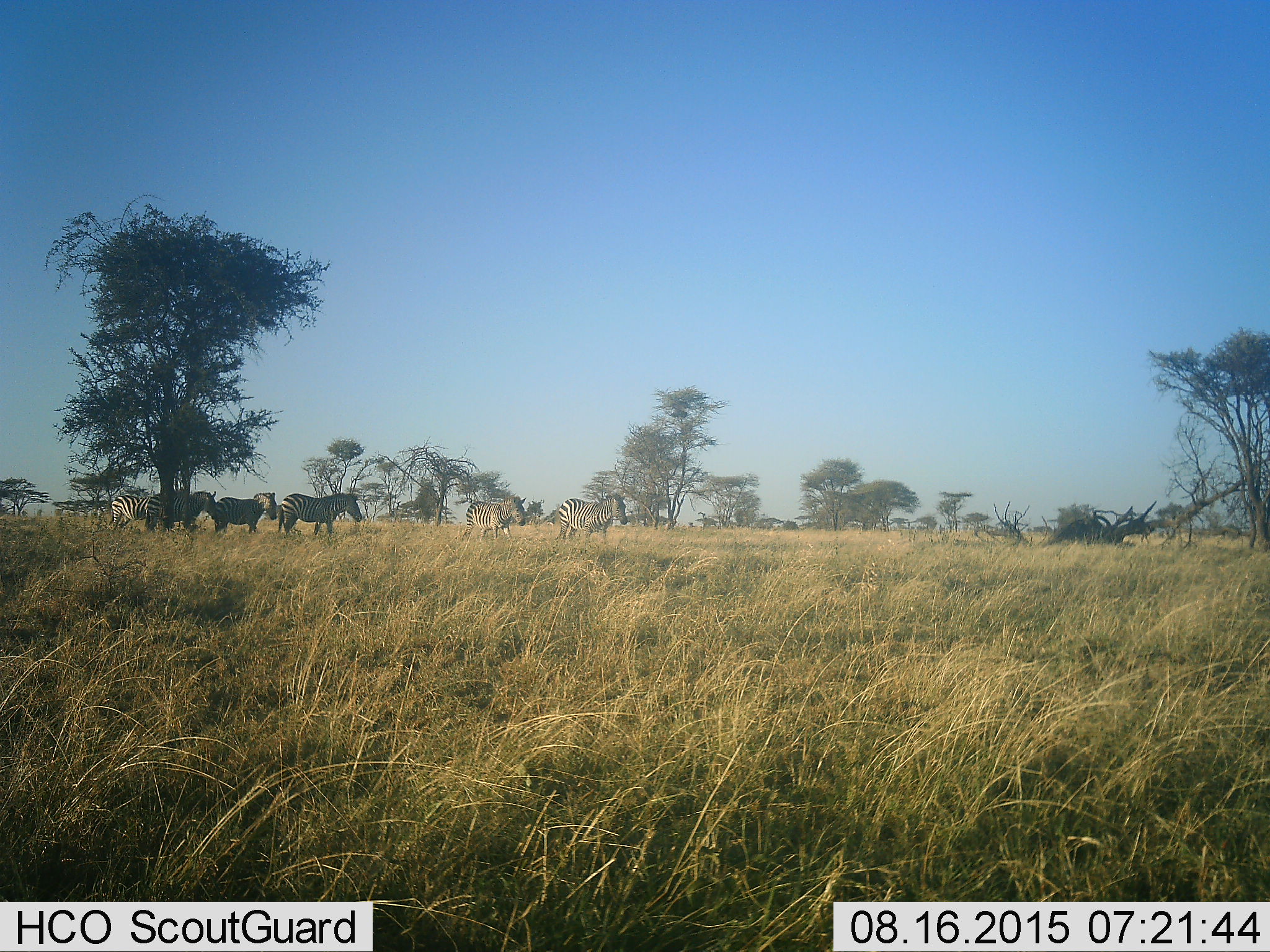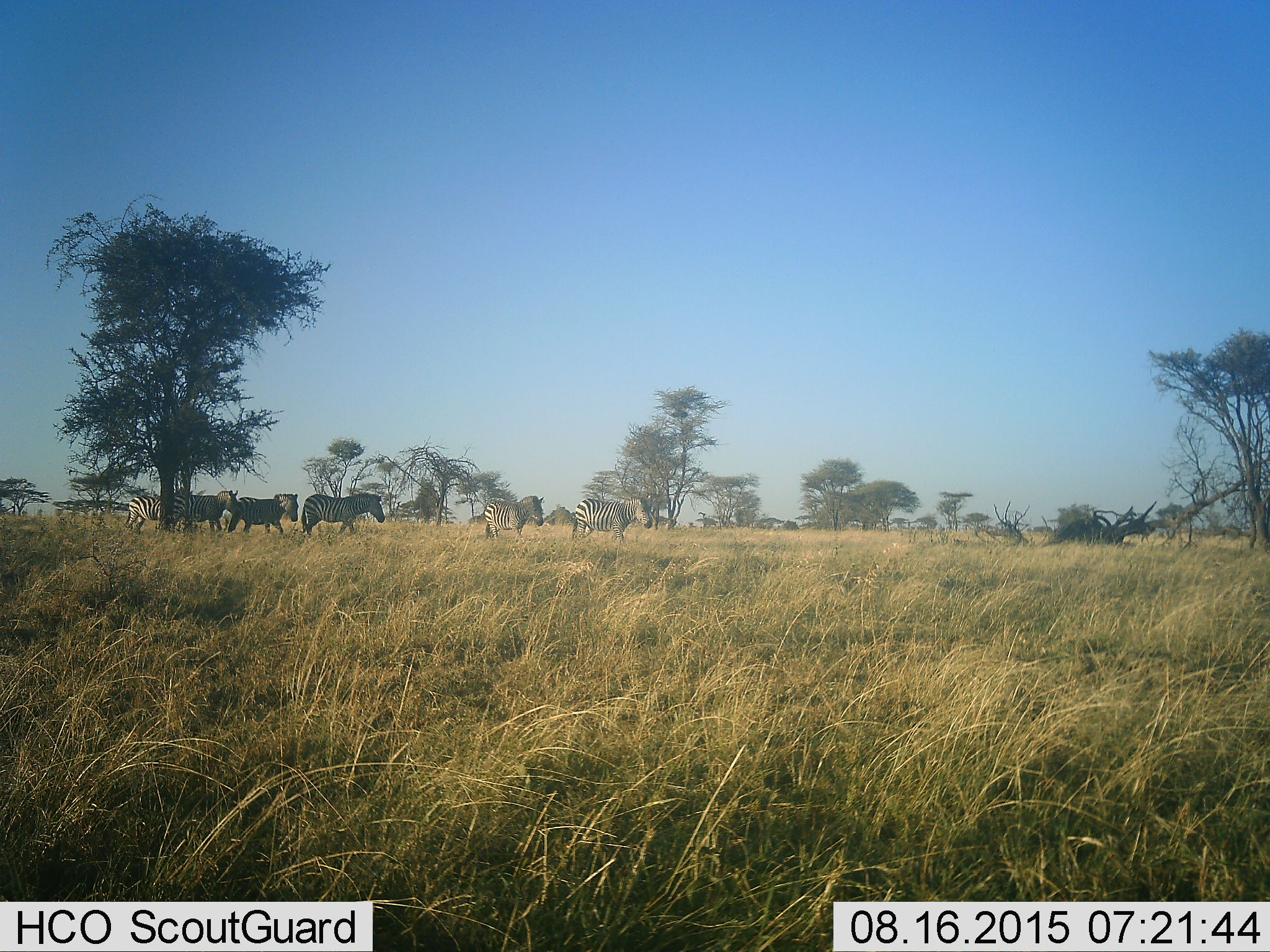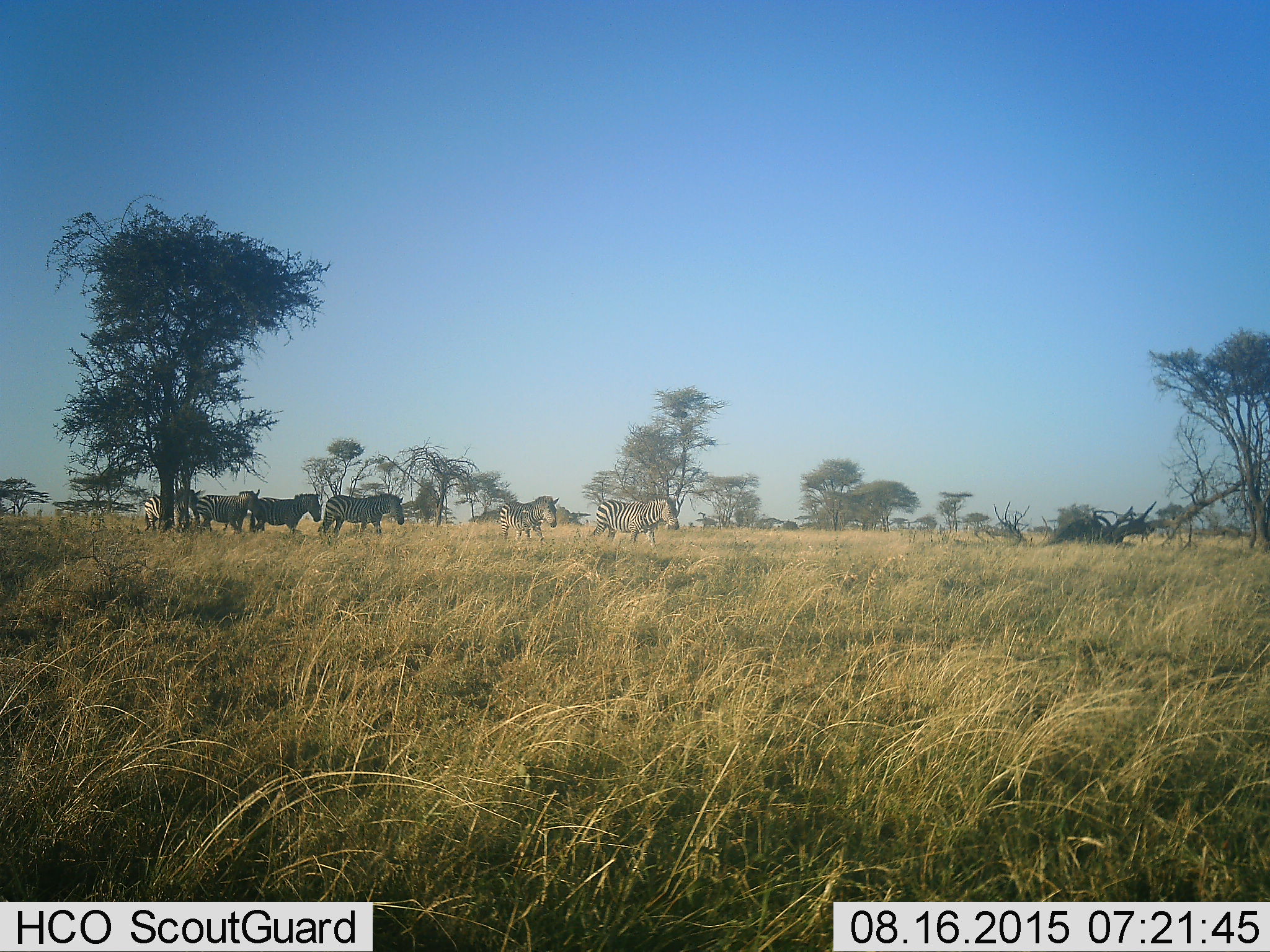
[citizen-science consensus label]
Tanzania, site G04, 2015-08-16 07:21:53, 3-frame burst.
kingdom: Animalia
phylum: Chordata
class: Mammalia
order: Perissodactyla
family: Equidae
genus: Equus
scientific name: Equus quagga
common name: plains zebra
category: zebra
Zebra (plains zebra) (Equus quagga), count 6. Behavior (volunteer vote fractions): standing 6%, resting 0%, moving 94%, interacting 0%. Young present (vote fraction): 0%. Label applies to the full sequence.